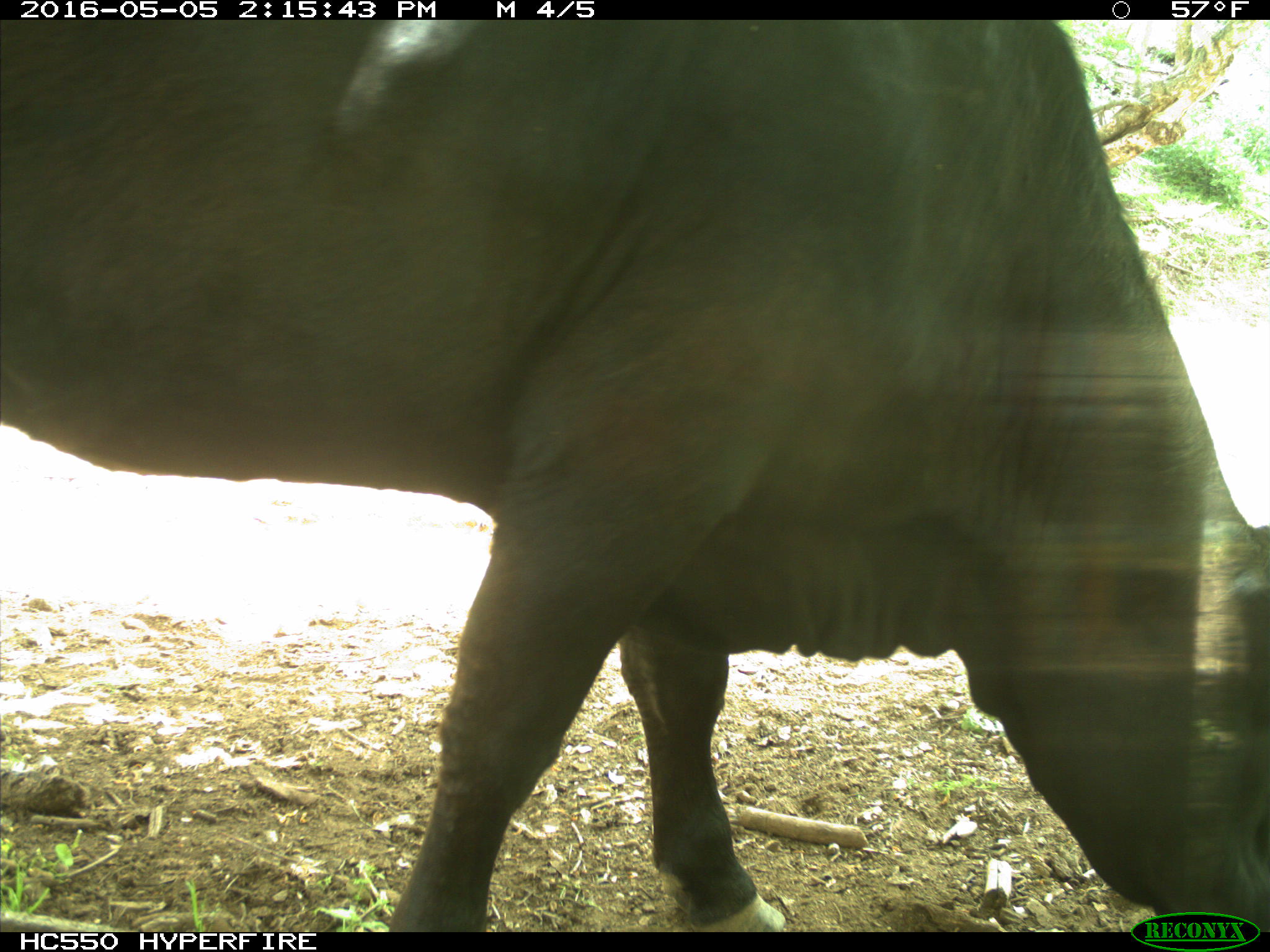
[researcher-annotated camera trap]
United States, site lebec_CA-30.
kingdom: Animalia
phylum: Chordata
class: Mammalia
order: Artiodactyla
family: Bovidae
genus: Bos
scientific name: Bos taurus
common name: domestic cow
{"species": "Bos taurus (domestic cow)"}